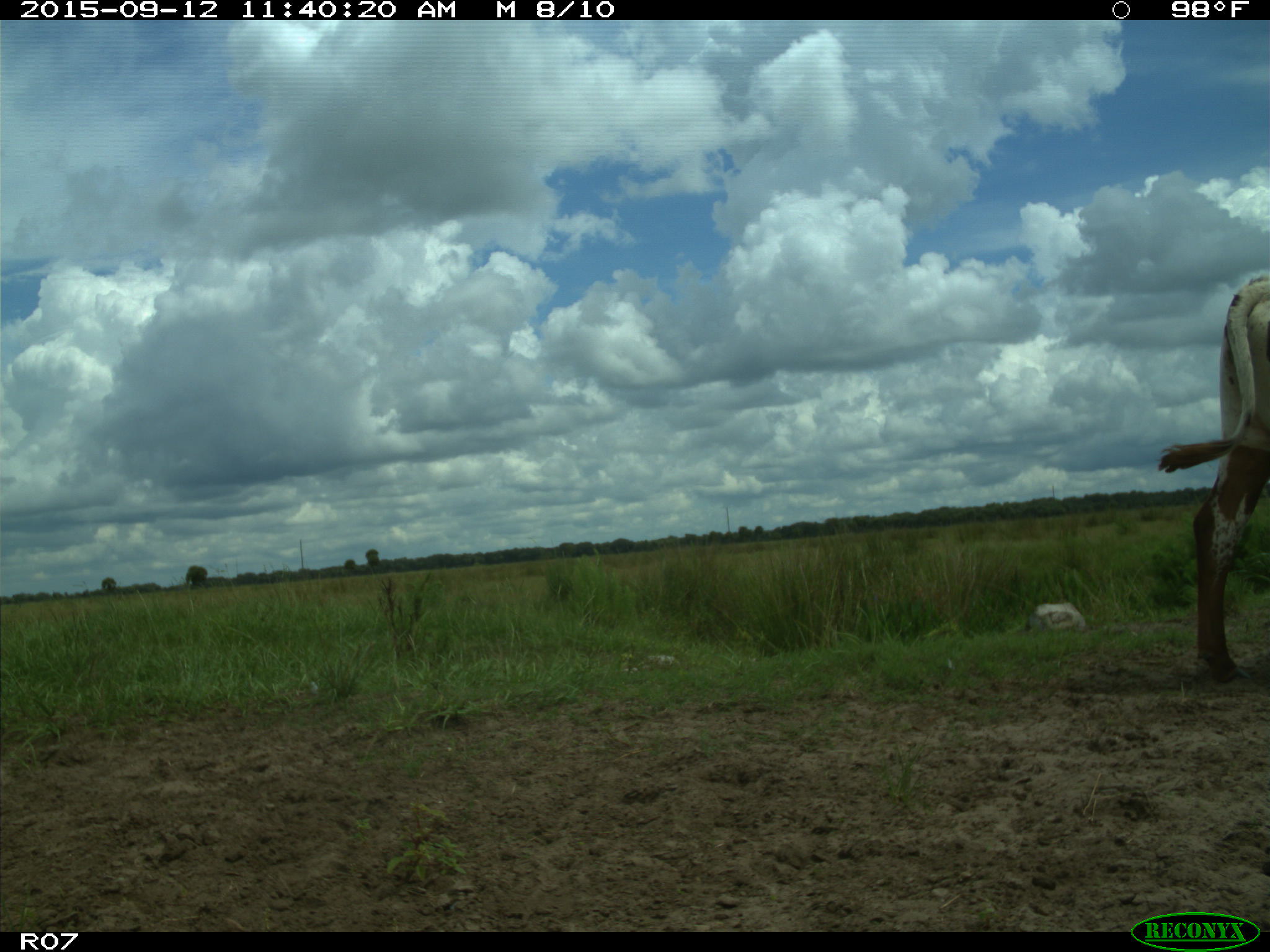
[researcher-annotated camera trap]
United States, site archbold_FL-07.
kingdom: Animalia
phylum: Chordata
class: Mammalia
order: Artiodactyla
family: Bovidae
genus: Bos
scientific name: Bos taurus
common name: domestic cow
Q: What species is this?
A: Bos taurus (domestic cow).